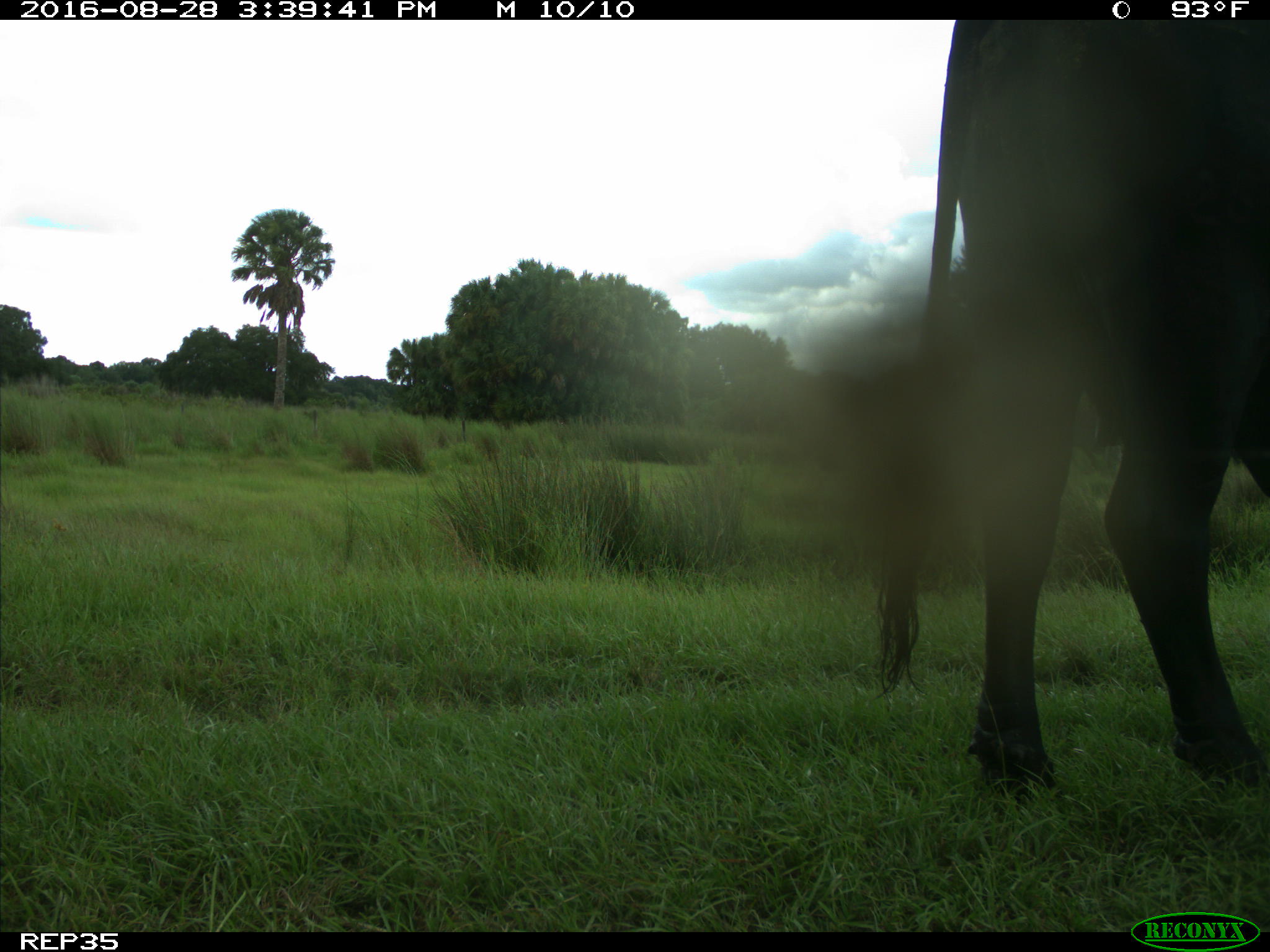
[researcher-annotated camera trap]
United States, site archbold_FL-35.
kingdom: Animalia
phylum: Chordata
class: Mammalia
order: Artiodactyla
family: Bovidae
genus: Bos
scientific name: Bos taurus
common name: domestic cow